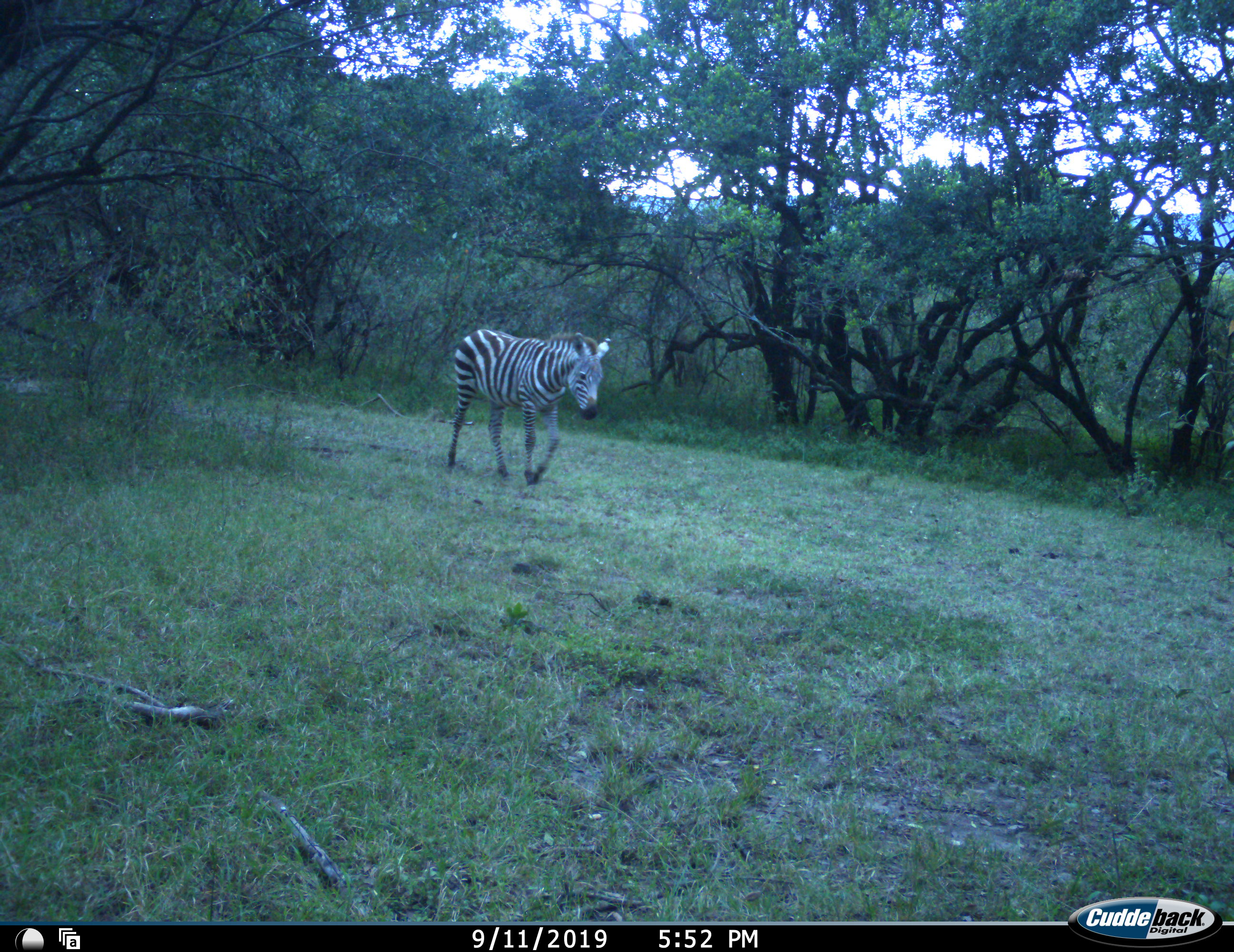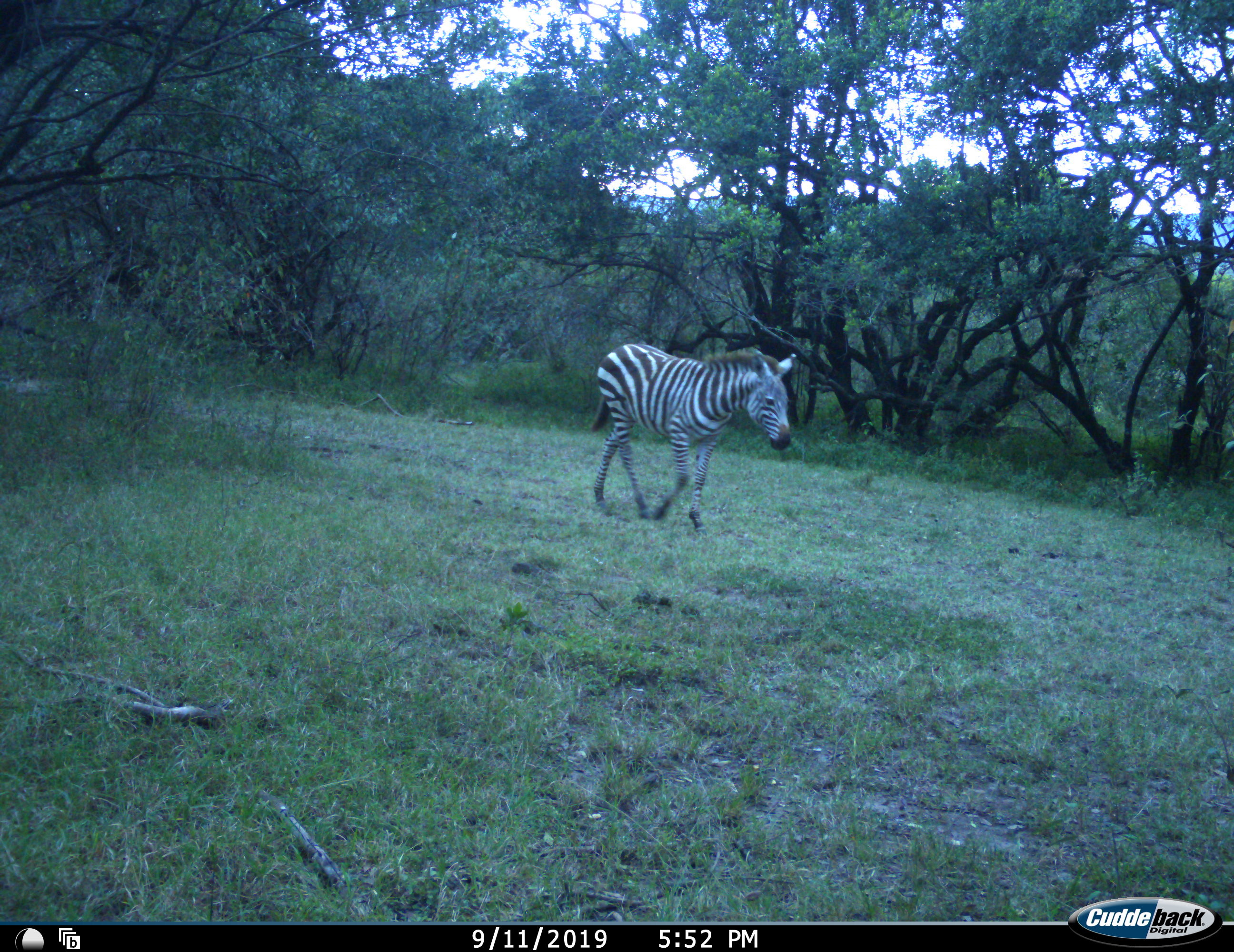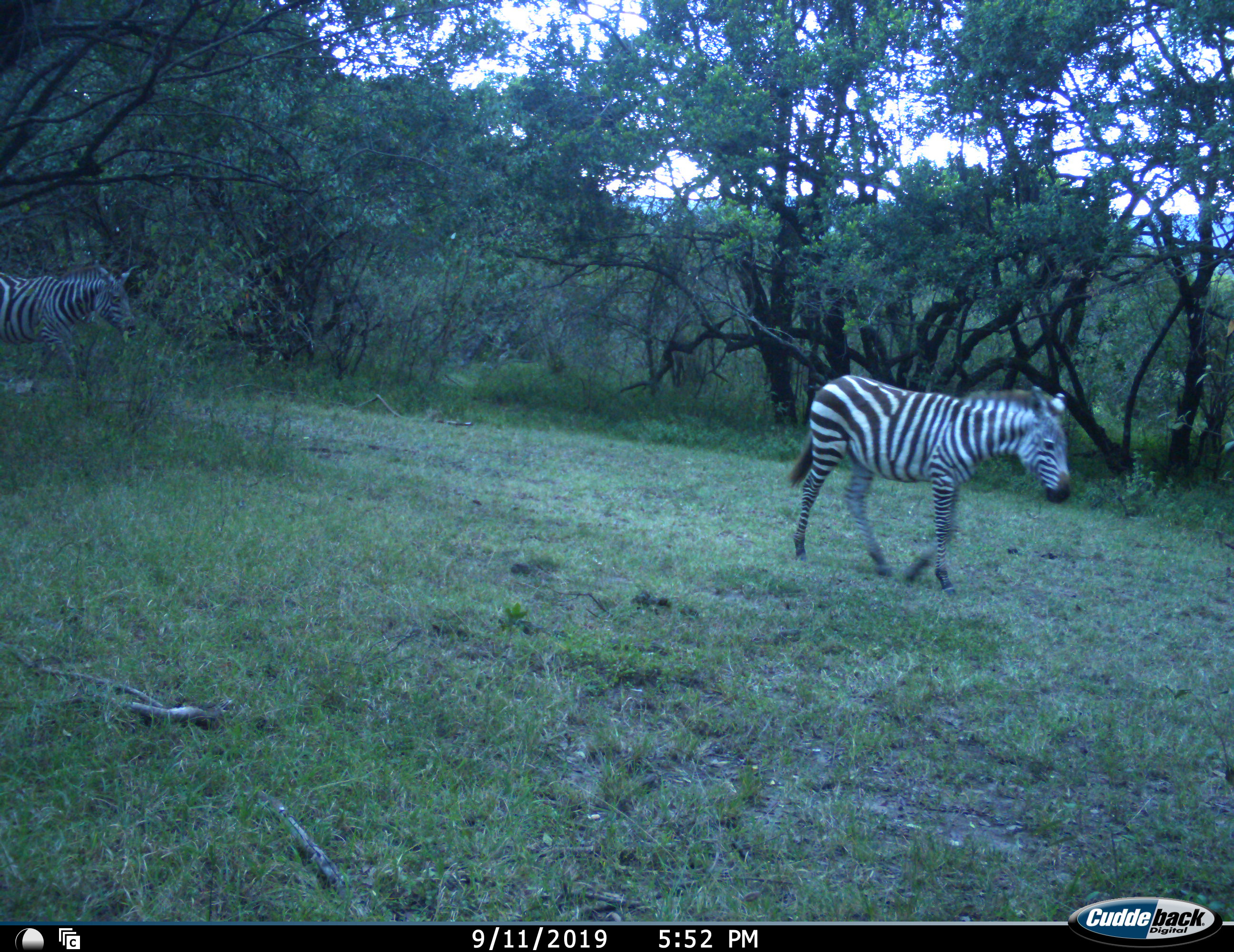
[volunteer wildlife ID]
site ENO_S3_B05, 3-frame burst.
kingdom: Animalia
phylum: Chordata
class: Mammalia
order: Perissodactyla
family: Equidae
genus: Equus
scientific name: Equus quagga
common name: plains zebra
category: zebraplains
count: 2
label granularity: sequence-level